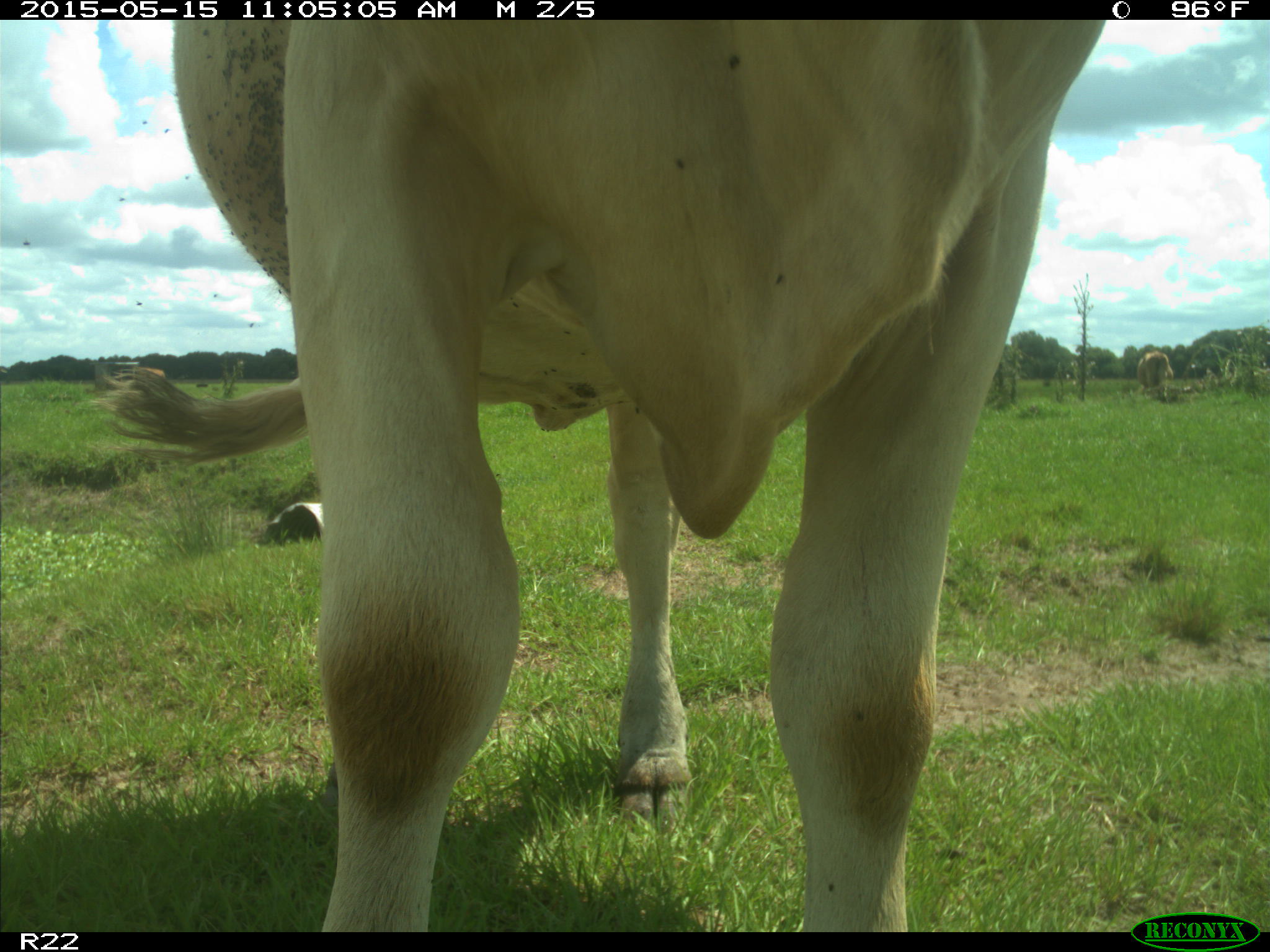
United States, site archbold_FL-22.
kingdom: Animalia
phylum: Chordata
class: Mammalia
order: Artiodactyla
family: Bovidae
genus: Bos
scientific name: Bos taurus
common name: domestic cow